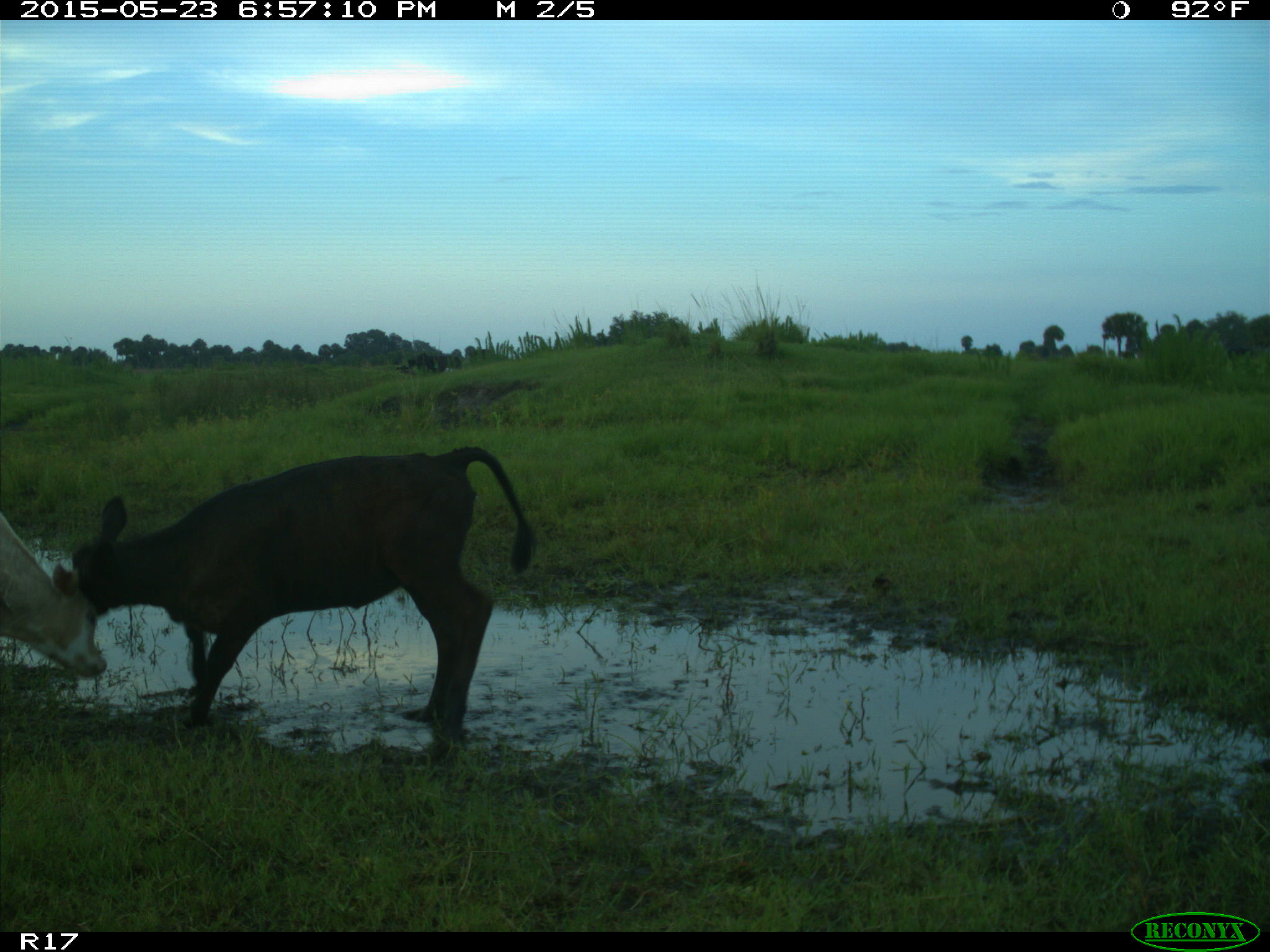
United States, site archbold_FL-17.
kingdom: Animalia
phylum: Chordata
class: Mammalia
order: Artiodactyla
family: Bovidae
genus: Bos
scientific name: Bos taurus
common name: domestic cow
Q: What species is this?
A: Bos taurus (domestic cow).